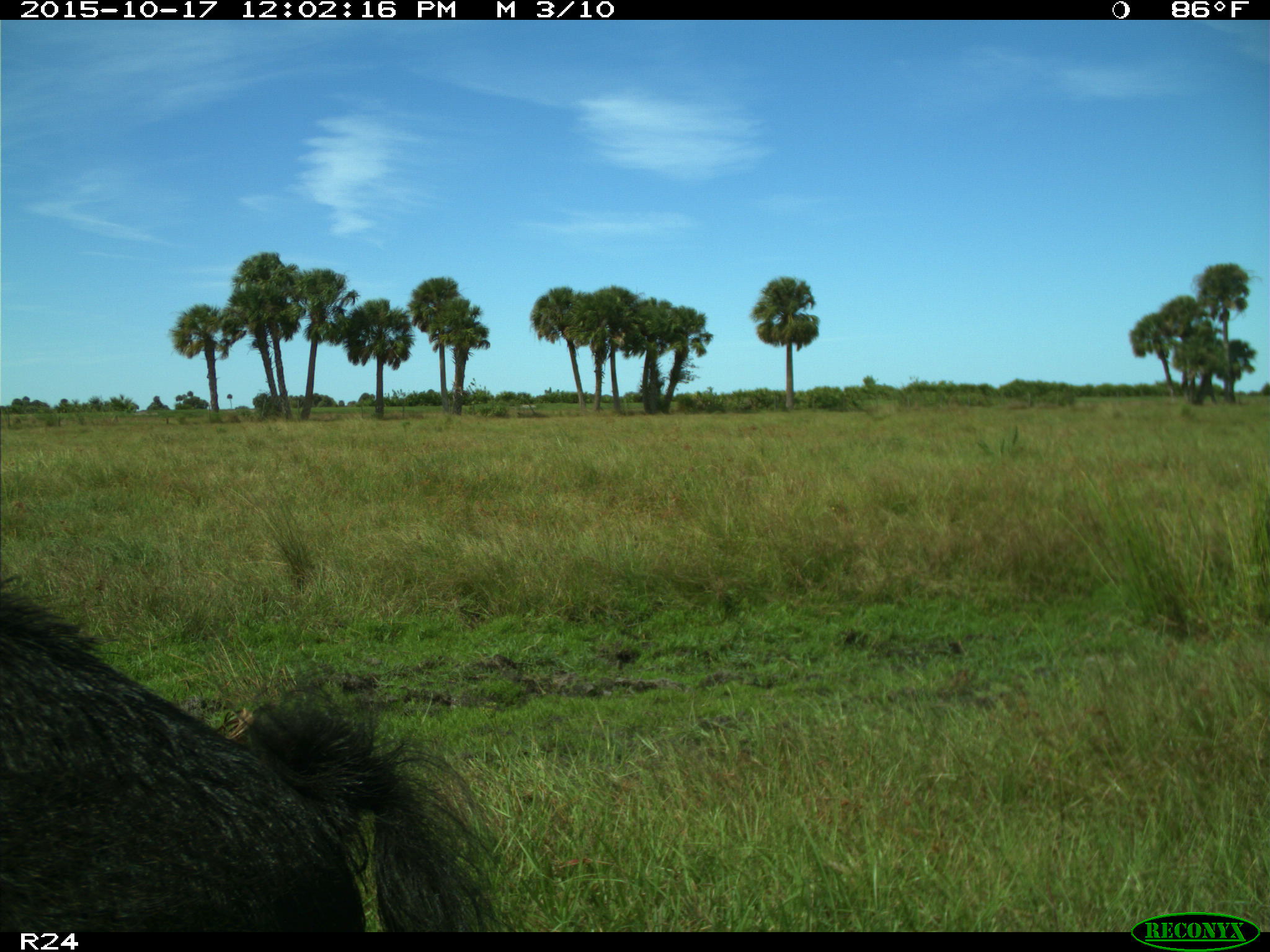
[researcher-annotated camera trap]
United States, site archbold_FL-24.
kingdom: Animalia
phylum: Chordata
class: Mammalia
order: Artiodactyla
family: Suidae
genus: Sus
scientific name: Sus scrofa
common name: wild boar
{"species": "Sus scrofa (wild boar)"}